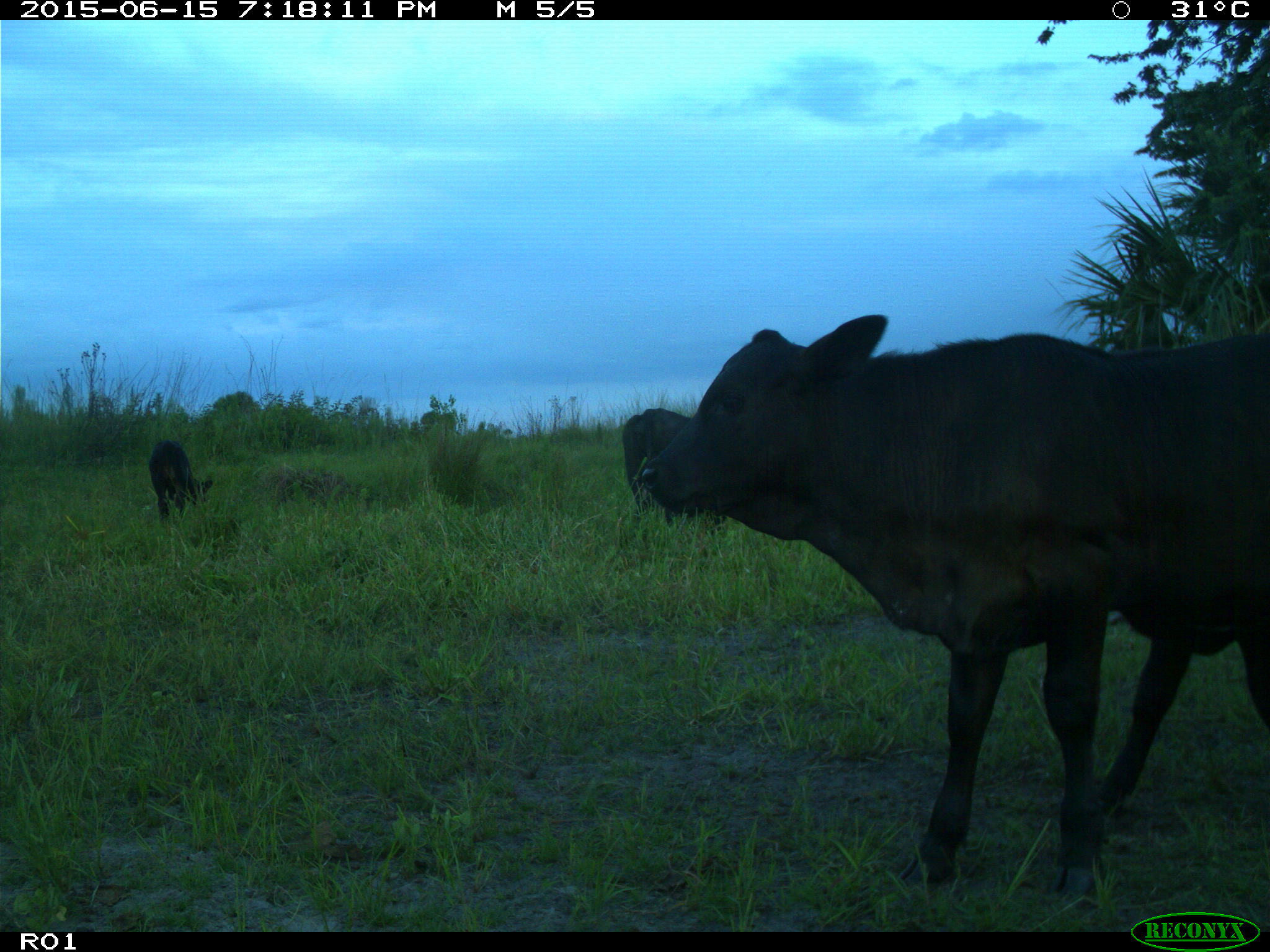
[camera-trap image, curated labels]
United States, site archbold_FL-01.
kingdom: Animalia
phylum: Chordata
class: Mammalia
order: Artiodactyla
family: Bovidae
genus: Bos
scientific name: Bos taurus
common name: domestic cow